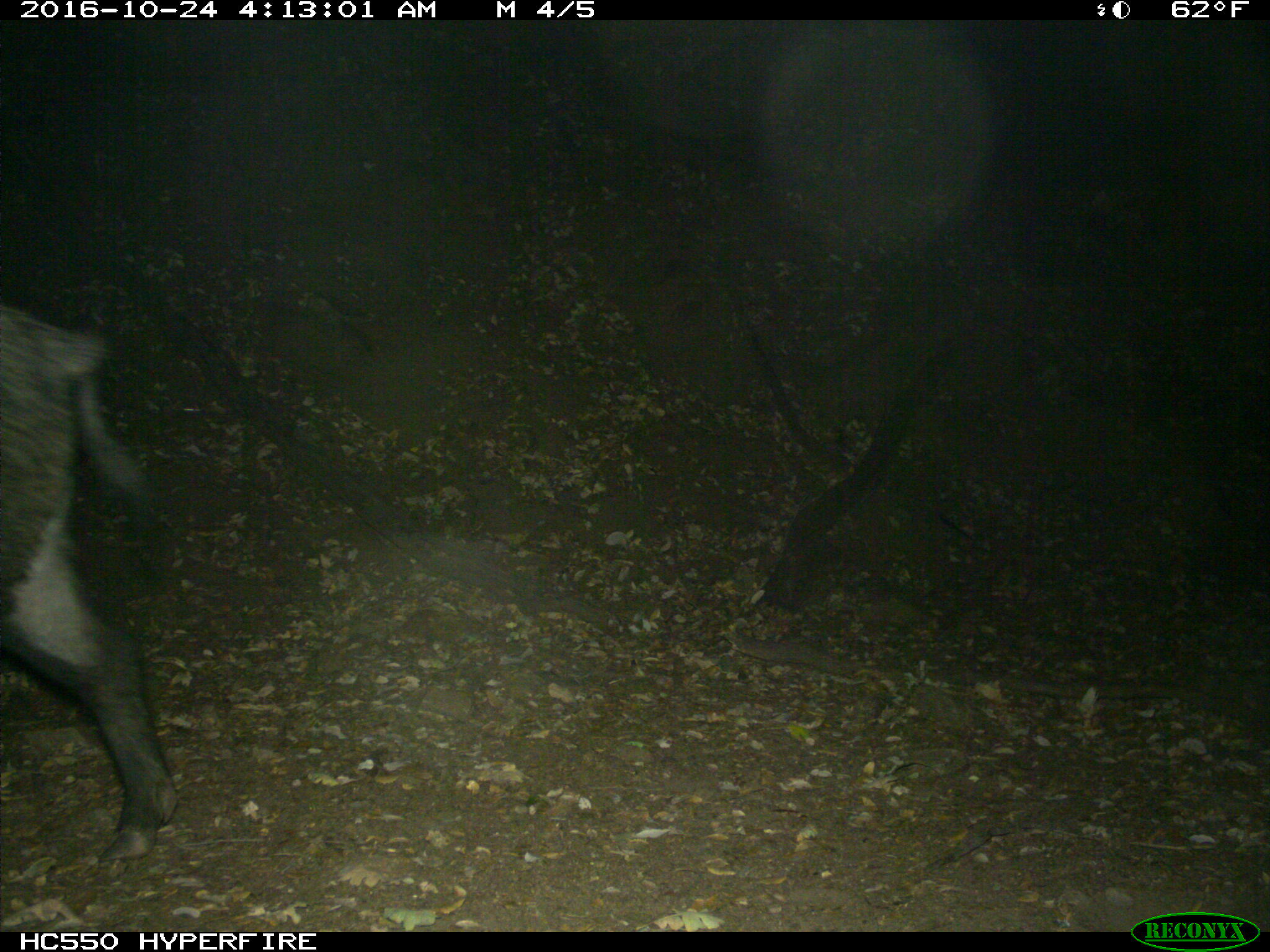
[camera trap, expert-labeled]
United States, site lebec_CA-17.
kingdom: Animalia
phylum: Chordata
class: Mammalia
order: Artiodactyla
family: Suidae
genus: Sus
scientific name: Sus scrofa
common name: wild boar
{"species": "Sus scrofa (wild boar)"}